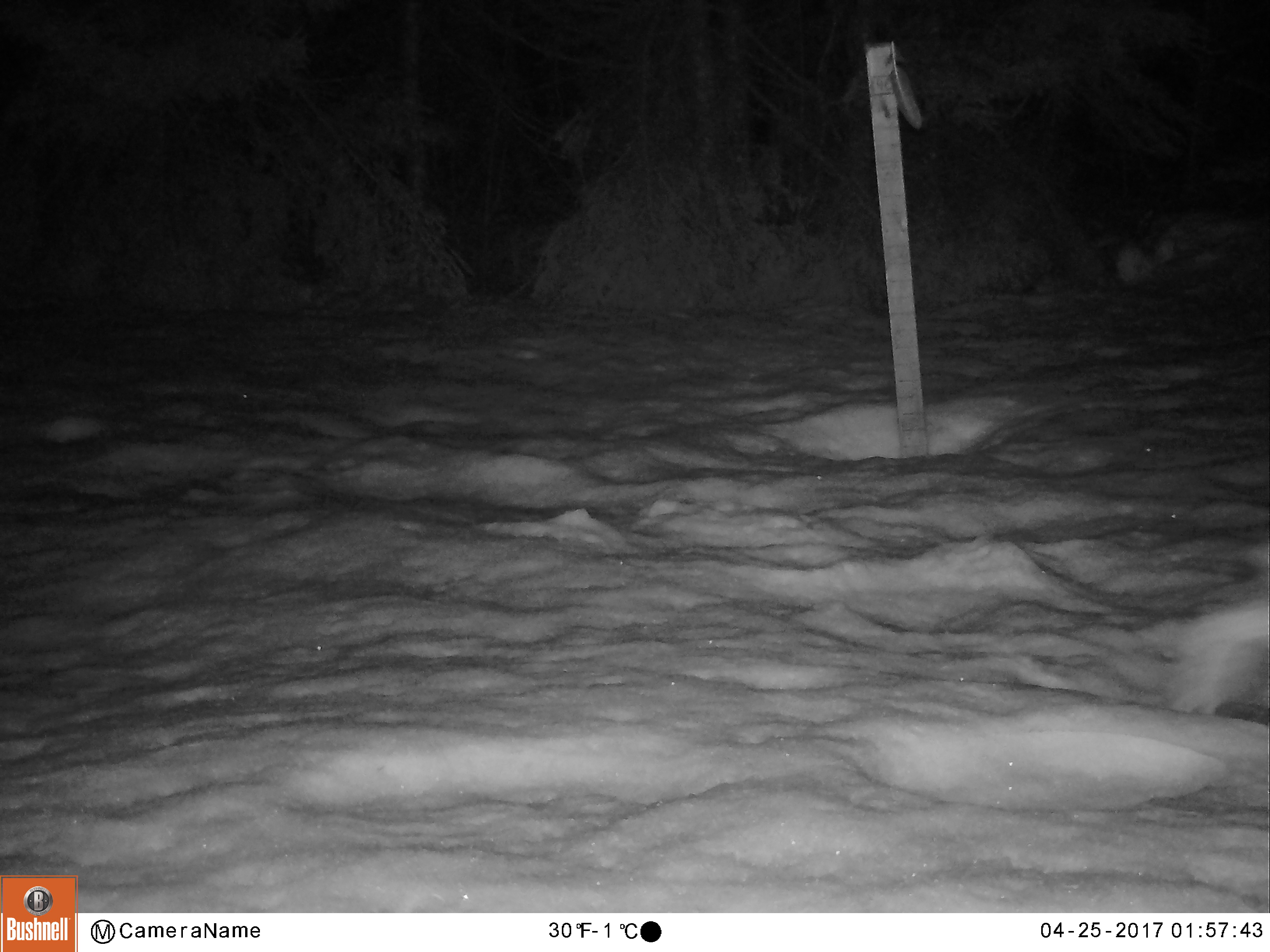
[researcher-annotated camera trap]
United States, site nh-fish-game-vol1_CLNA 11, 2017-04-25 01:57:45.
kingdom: Animalia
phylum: Chordata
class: Mammalia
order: Lagomorpha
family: Leporidae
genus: Lepus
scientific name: Lepus americanus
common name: snowshoe hare